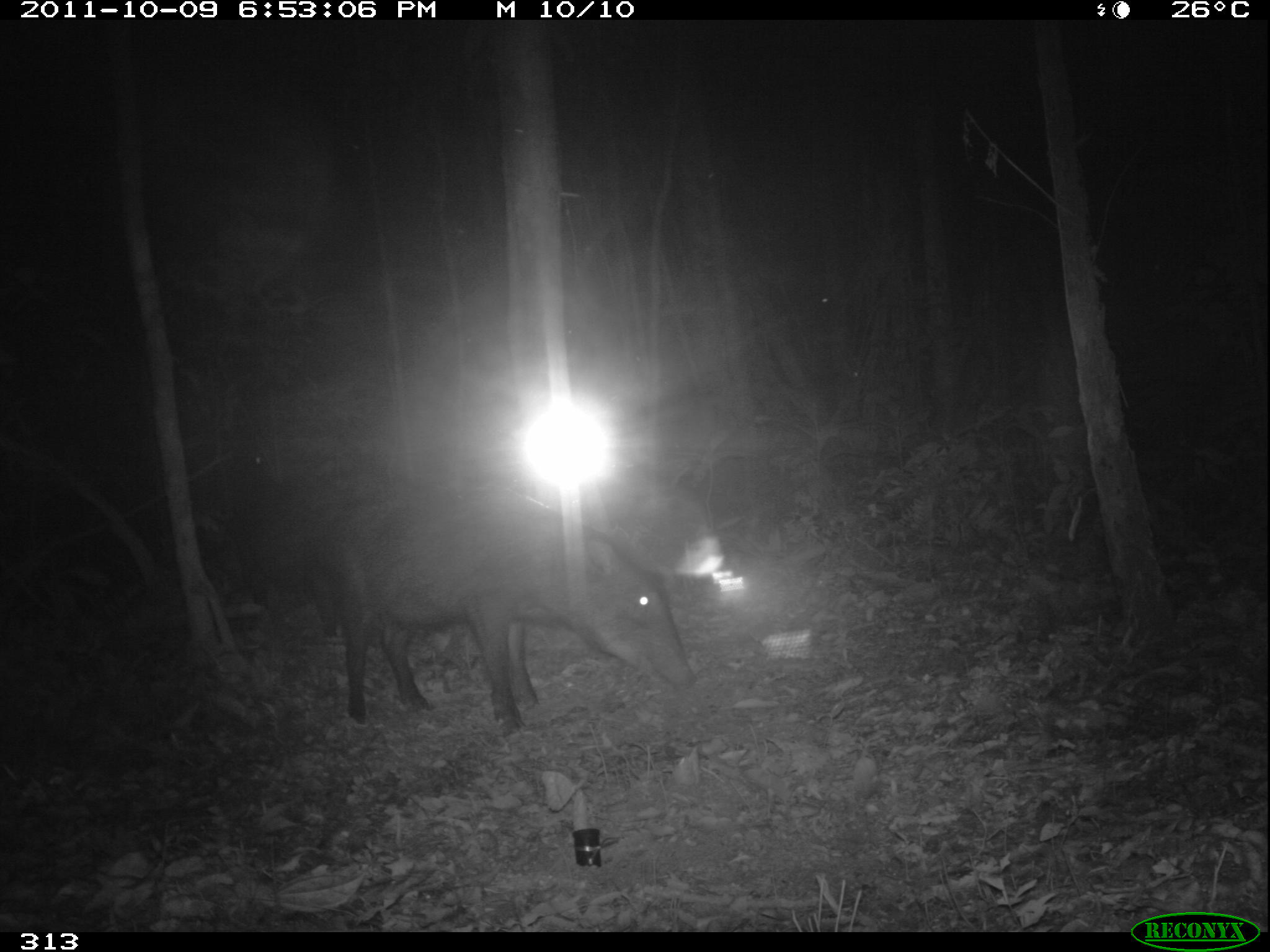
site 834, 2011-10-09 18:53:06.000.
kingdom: Animalia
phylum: Chordata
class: Mammalia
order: Artiodactyla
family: Tayassuidae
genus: Tayassu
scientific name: Tayassu pecari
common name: white-lipped peccary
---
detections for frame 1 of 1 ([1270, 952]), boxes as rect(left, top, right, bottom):
tayassu pecari: rect(320, 492, 693, 741); rect(222, 475, 408, 620)